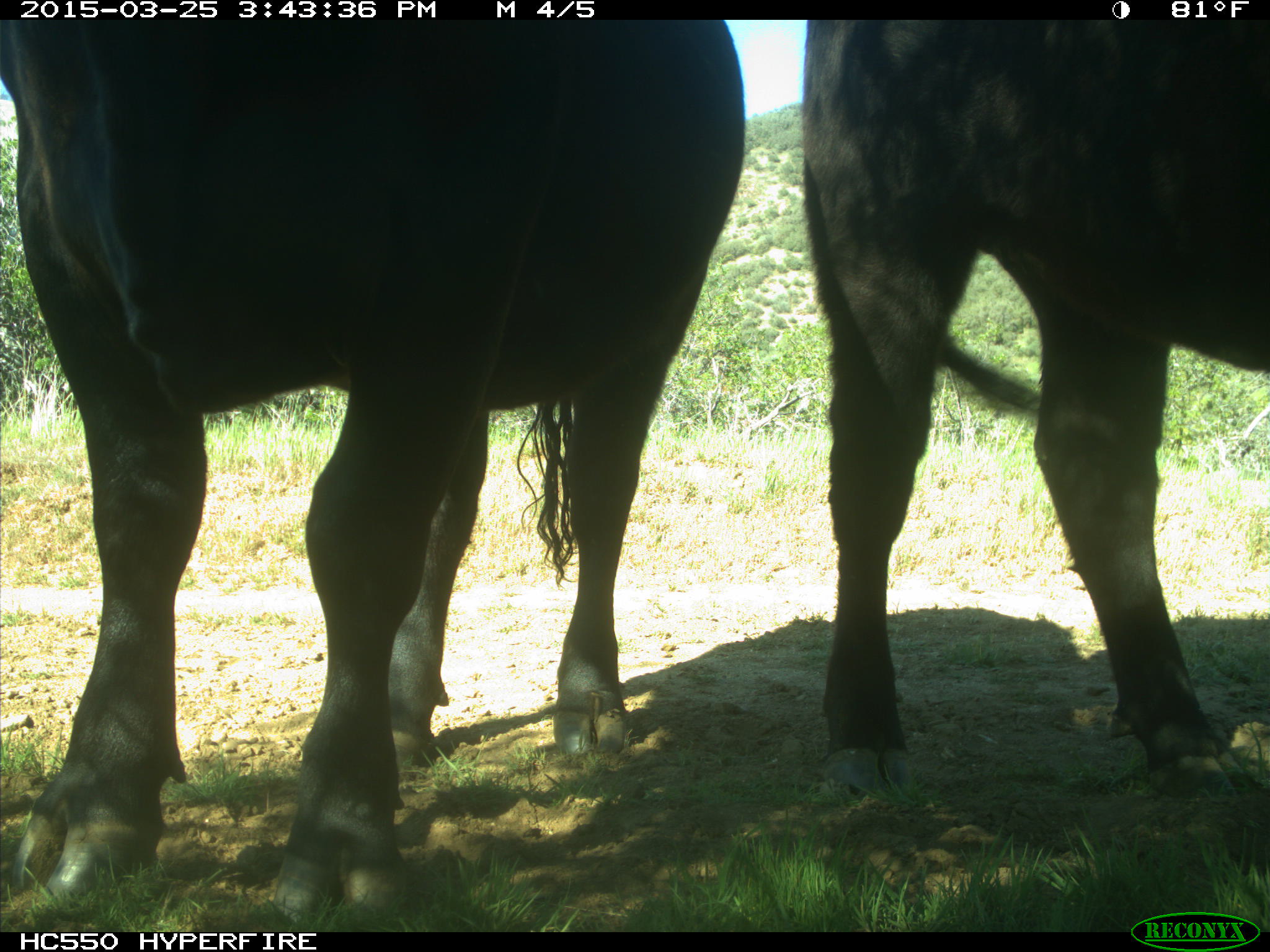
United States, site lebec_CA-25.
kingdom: Animalia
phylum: Chordata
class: Mammalia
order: Artiodactyla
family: Bovidae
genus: Bos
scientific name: Bos taurus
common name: domestic cow